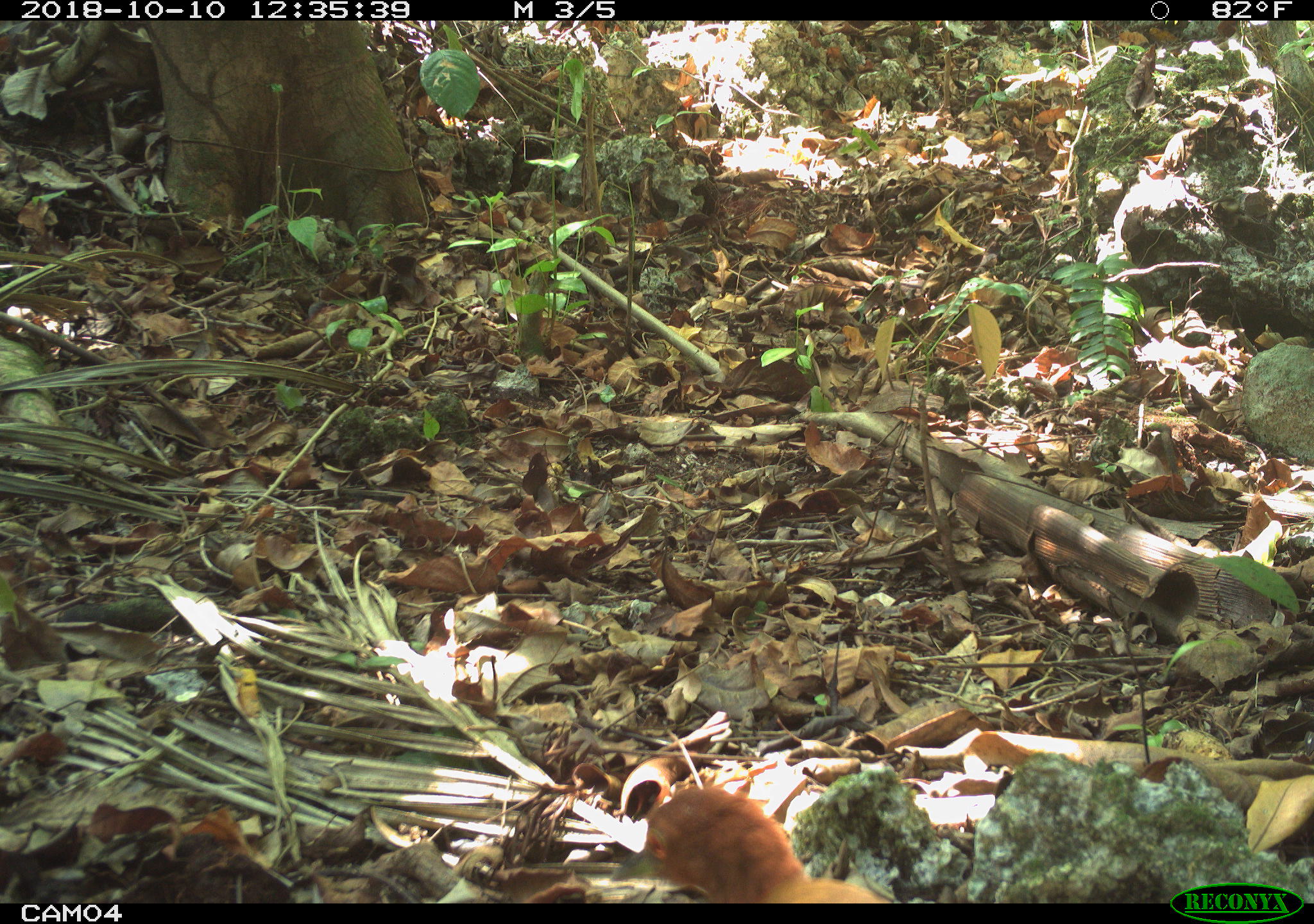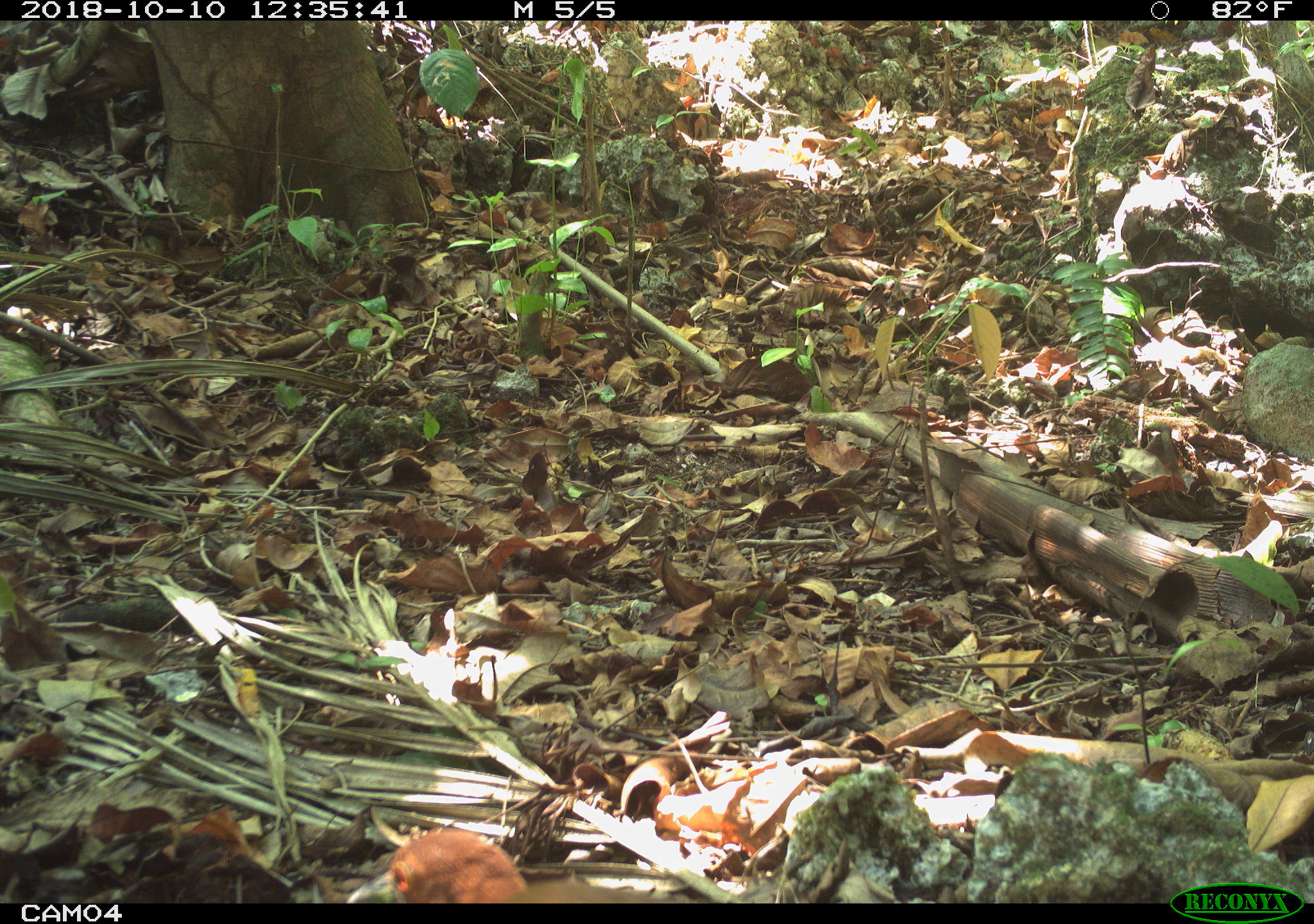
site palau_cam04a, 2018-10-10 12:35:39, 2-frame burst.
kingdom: Animalia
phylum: Chordata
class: Aves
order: Galliformes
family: Megapodiidae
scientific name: Megapodiidae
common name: megapode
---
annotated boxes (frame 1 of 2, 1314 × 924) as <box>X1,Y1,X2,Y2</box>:
megapode: <box>608,782,895,902</box>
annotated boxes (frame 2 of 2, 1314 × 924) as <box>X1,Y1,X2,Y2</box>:
megapode: <box>369,826,683,902</box>